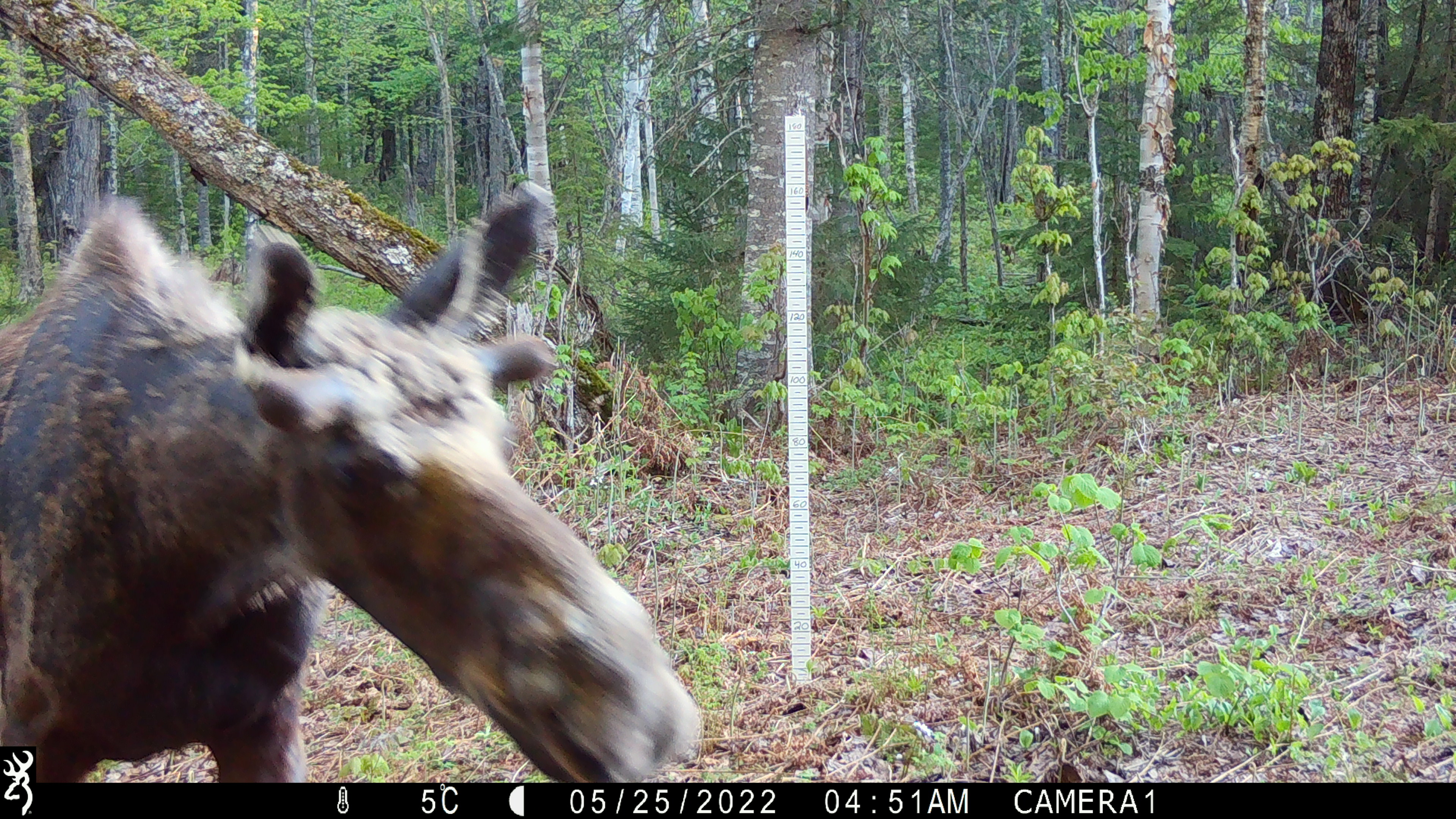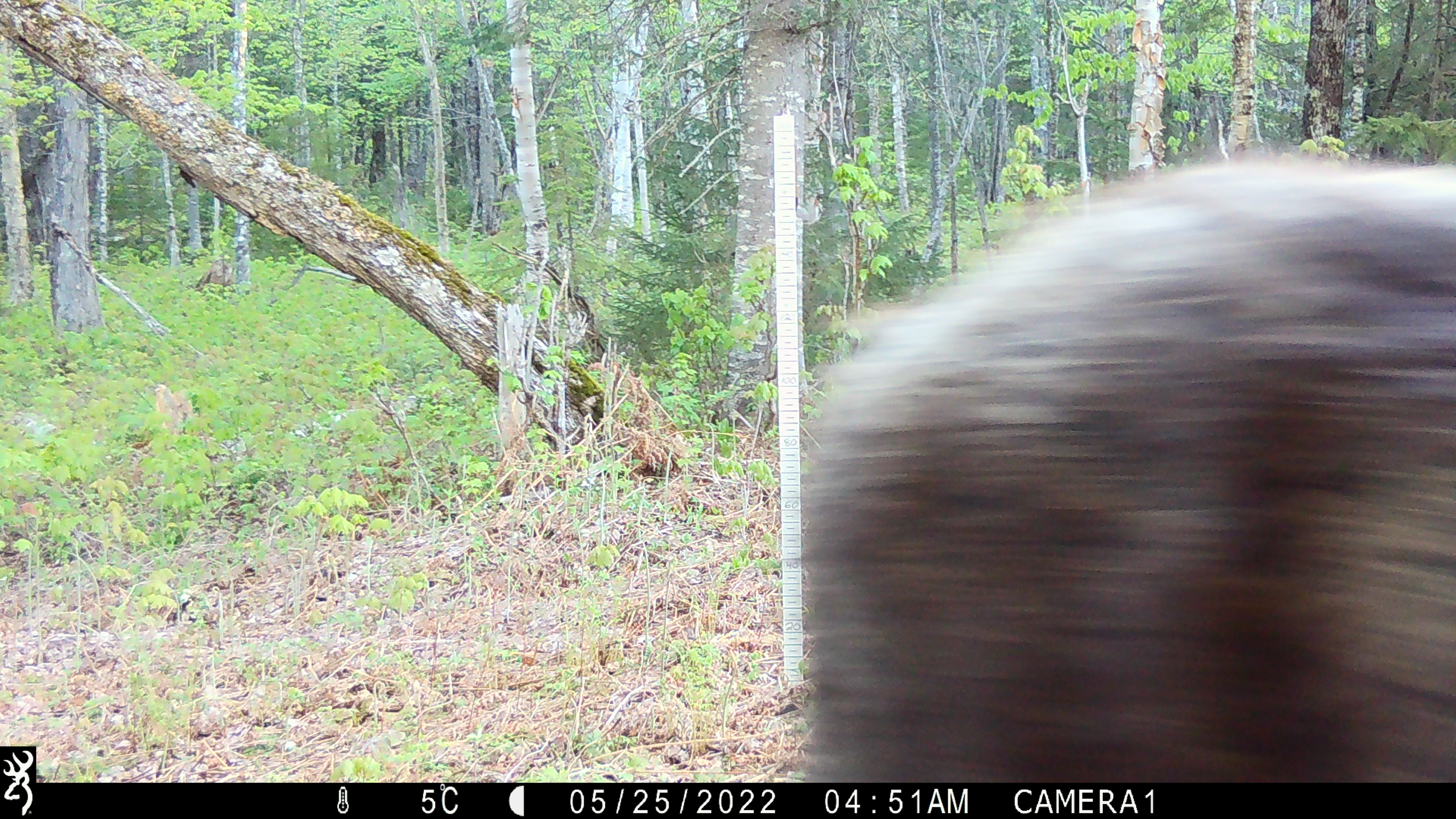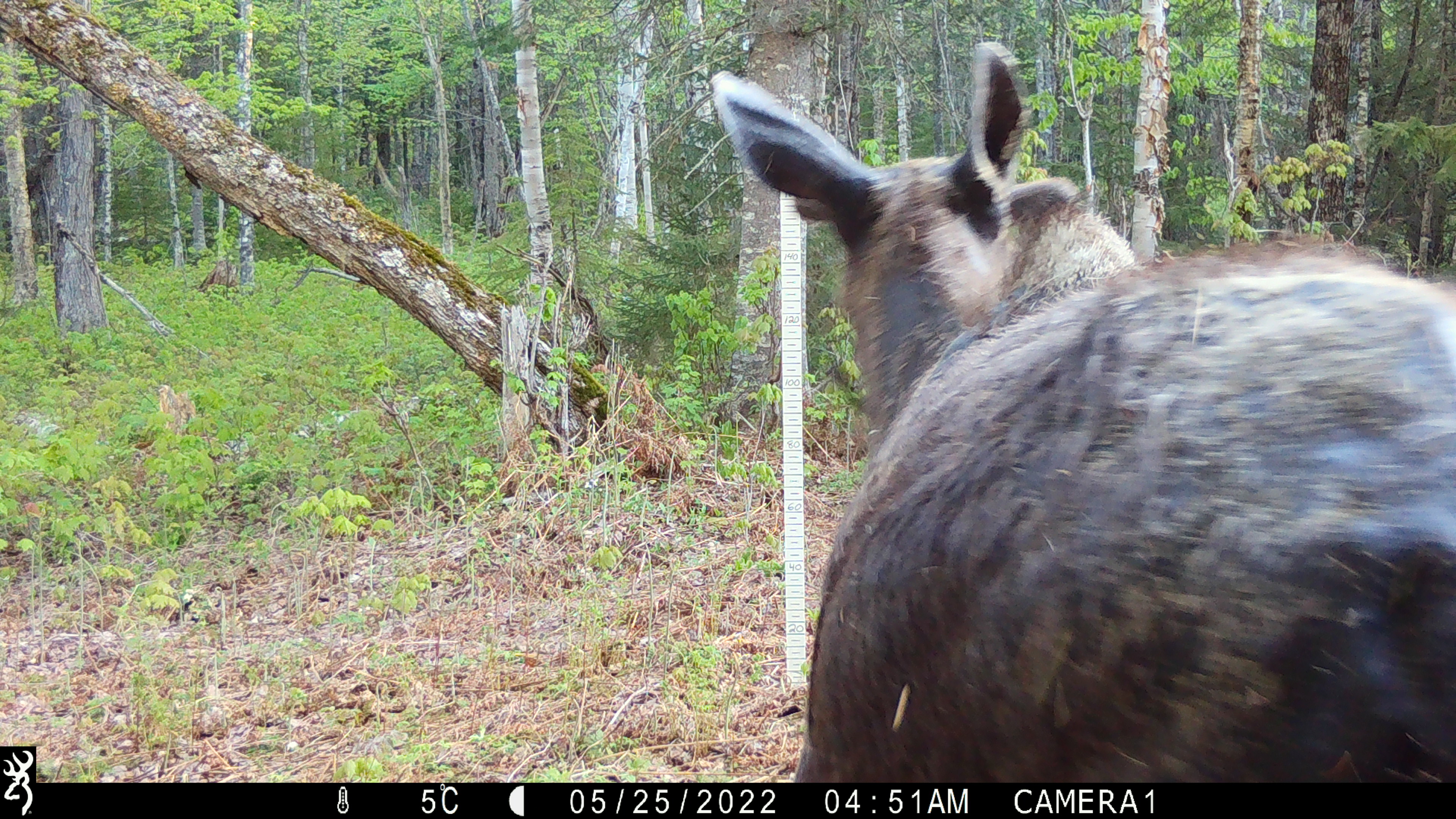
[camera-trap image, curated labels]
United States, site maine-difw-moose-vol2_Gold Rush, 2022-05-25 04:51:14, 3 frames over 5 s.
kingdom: Animalia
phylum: Chordata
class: Mammalia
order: Artiodactyla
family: Cervidae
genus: Alces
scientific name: Alces alces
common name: moose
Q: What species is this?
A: Moose (Alces alces).